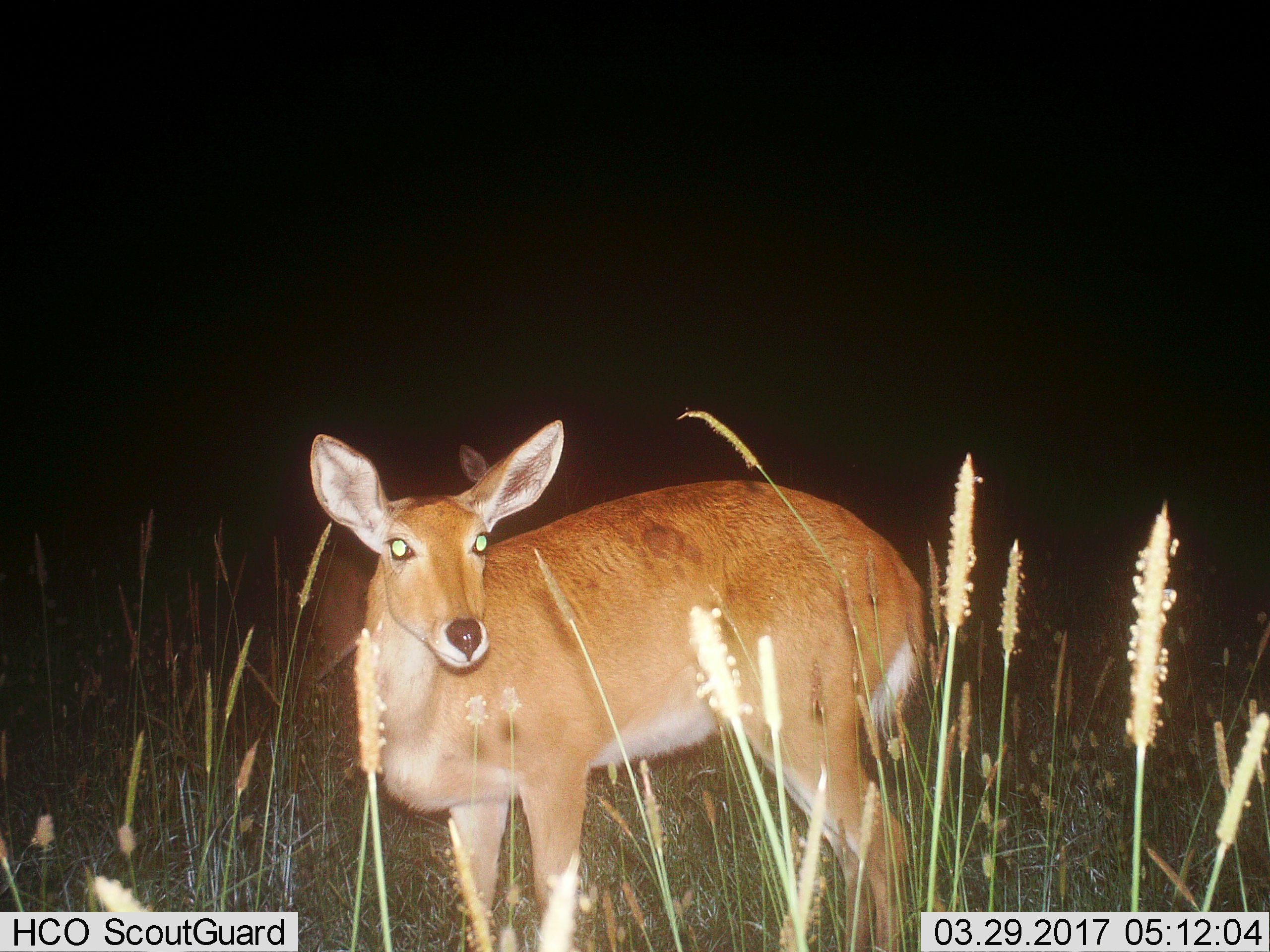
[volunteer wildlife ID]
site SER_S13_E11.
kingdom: Animalia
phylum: Chordata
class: Mammalia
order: Artiodactyla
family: Bovidae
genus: Redunca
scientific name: Redunca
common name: reedbuck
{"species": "reedbuck (Redunca)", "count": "1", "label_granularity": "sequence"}